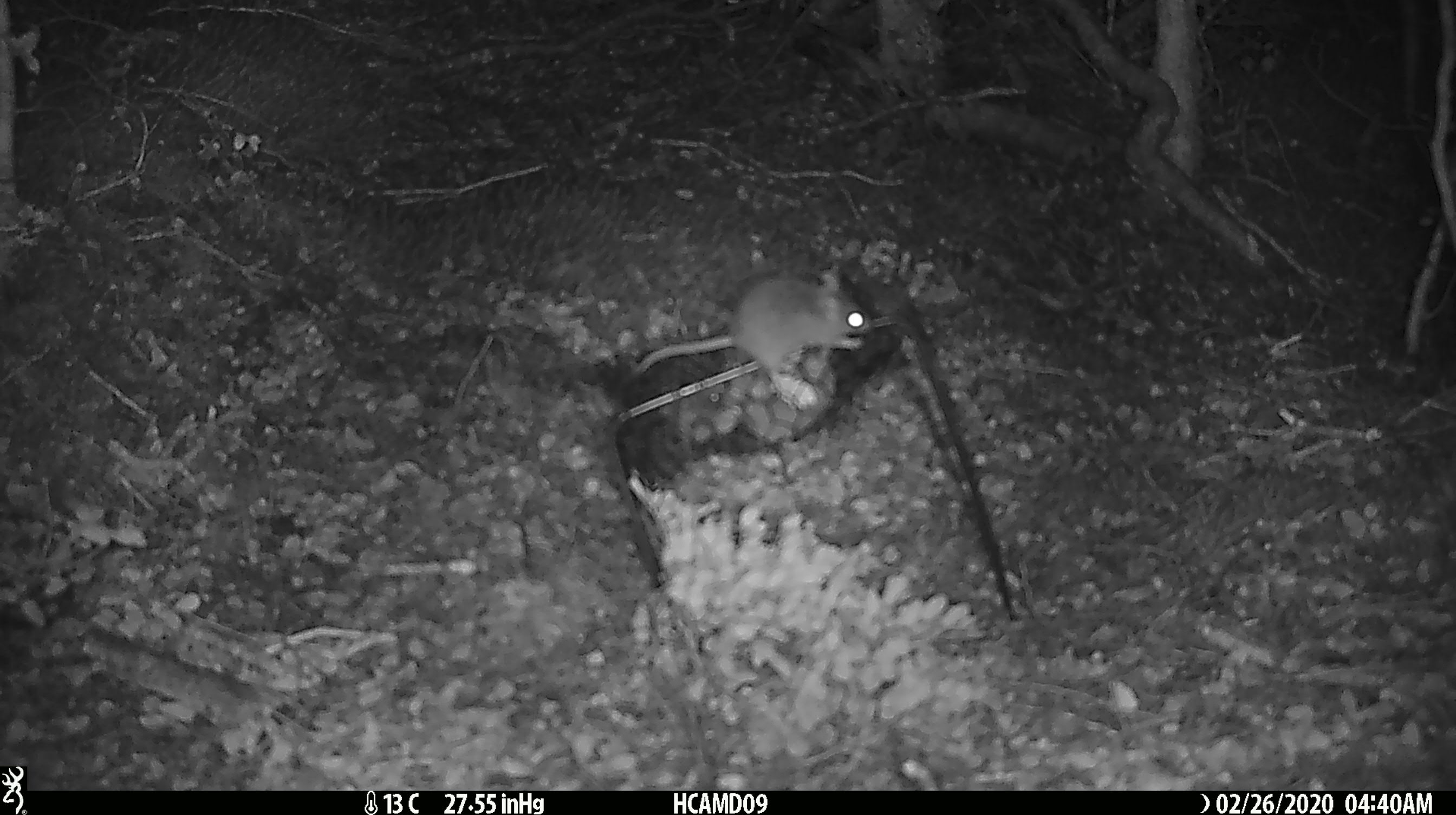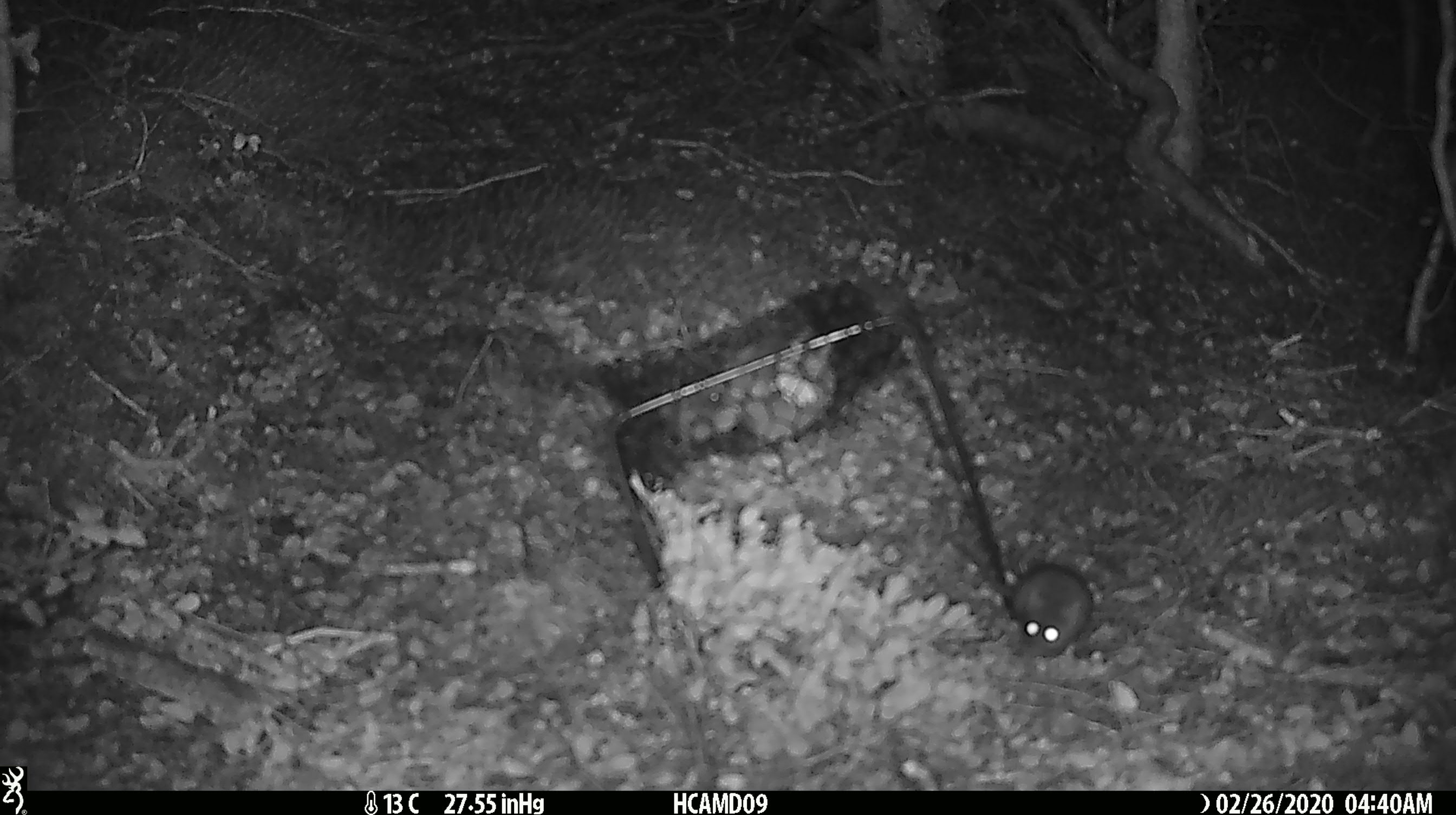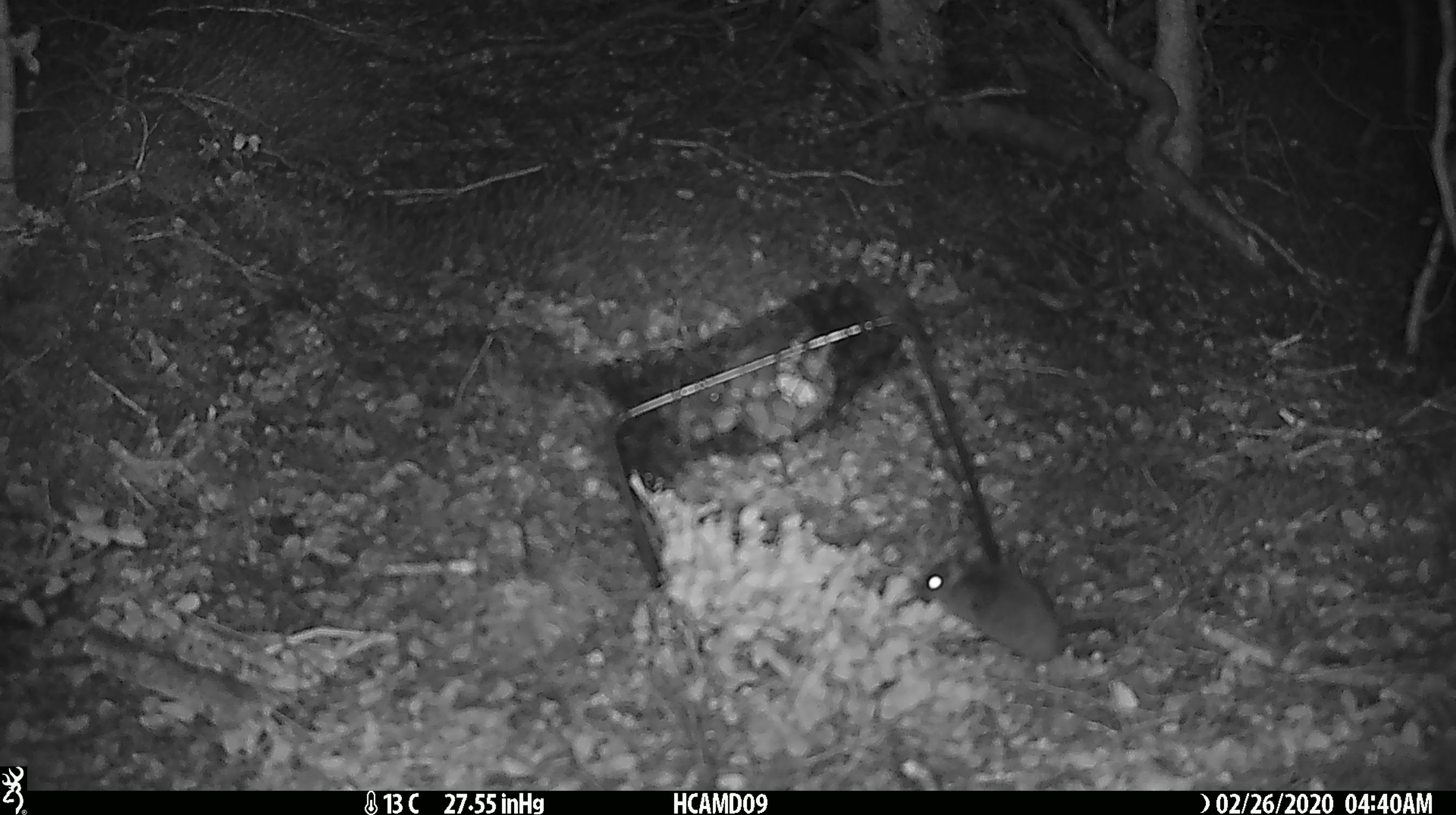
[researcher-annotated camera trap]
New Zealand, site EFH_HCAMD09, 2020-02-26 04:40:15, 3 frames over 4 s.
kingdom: Animalia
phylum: Chordata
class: Mammalia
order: Rodentia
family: Muridae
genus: Mus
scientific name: Mus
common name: mouse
Mouse (Mus).